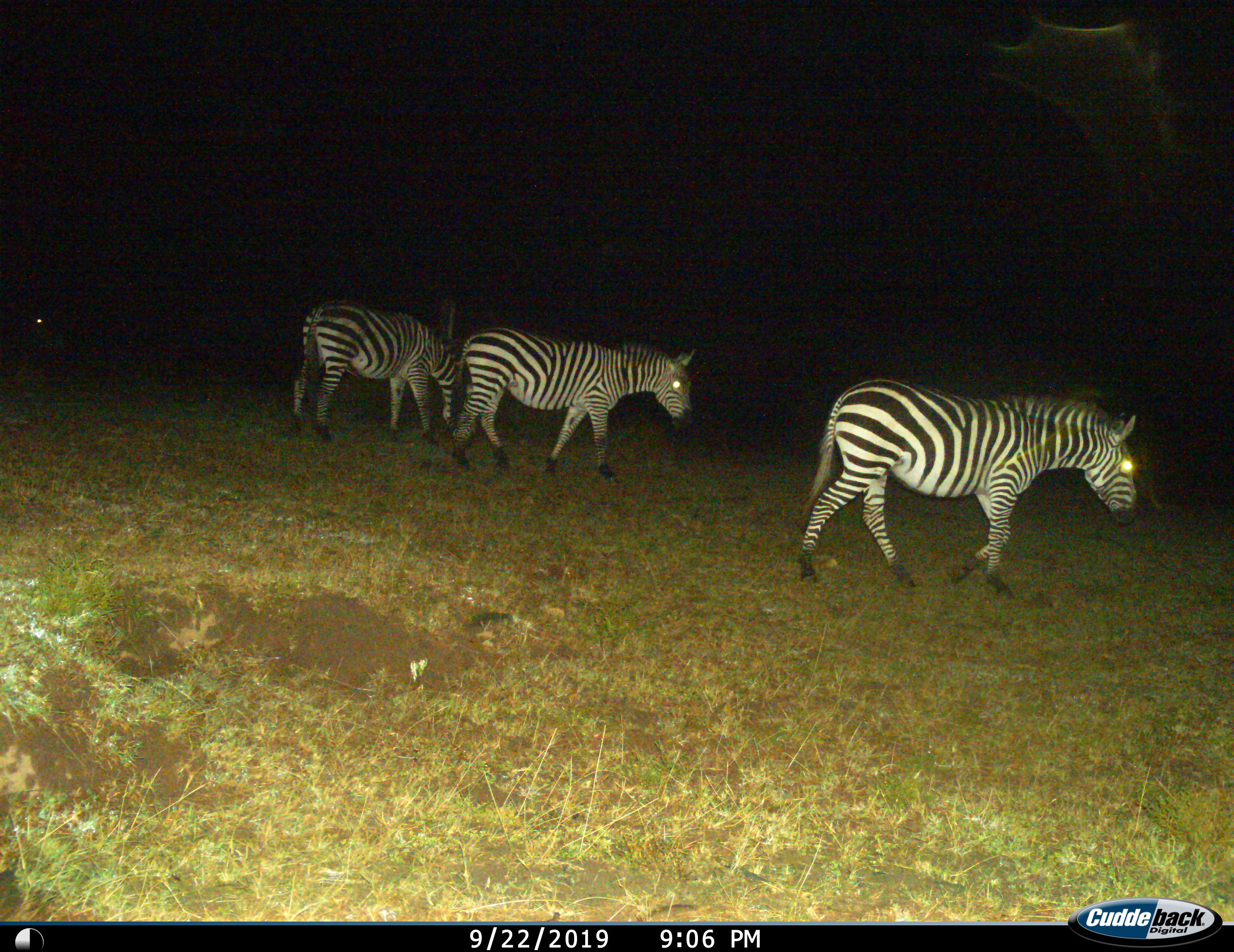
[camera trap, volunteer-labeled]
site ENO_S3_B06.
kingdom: Animalia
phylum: Chordata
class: Mammalia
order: Perissodactyla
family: Equidae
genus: Equus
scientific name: Equus quagga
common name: plains zebra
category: zebraplains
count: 3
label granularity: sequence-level